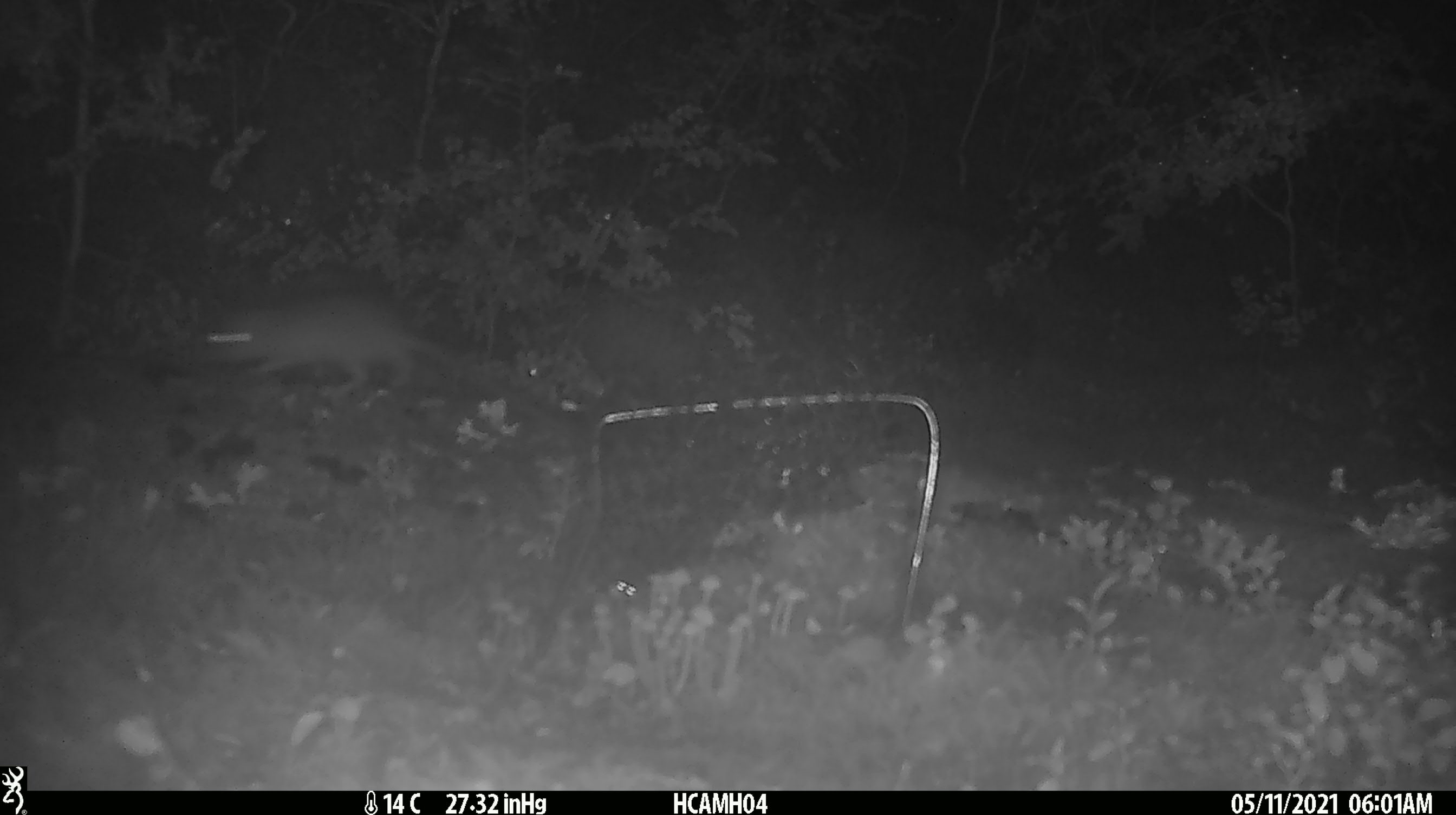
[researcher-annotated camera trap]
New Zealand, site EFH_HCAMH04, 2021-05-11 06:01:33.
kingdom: Animalia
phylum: Chordata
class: Mammalia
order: Rodentia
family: Muridae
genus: Rattus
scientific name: Rattus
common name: rat